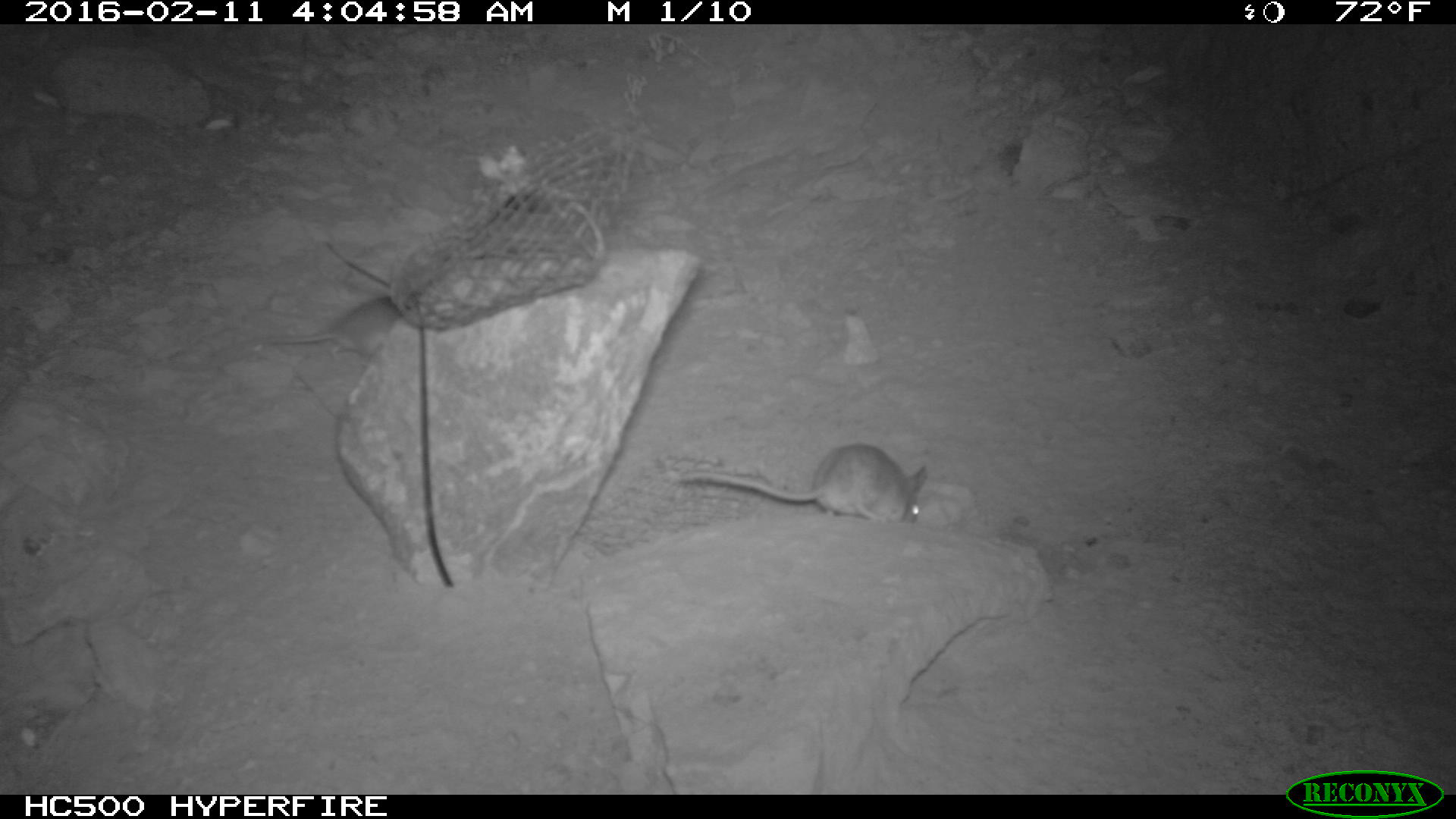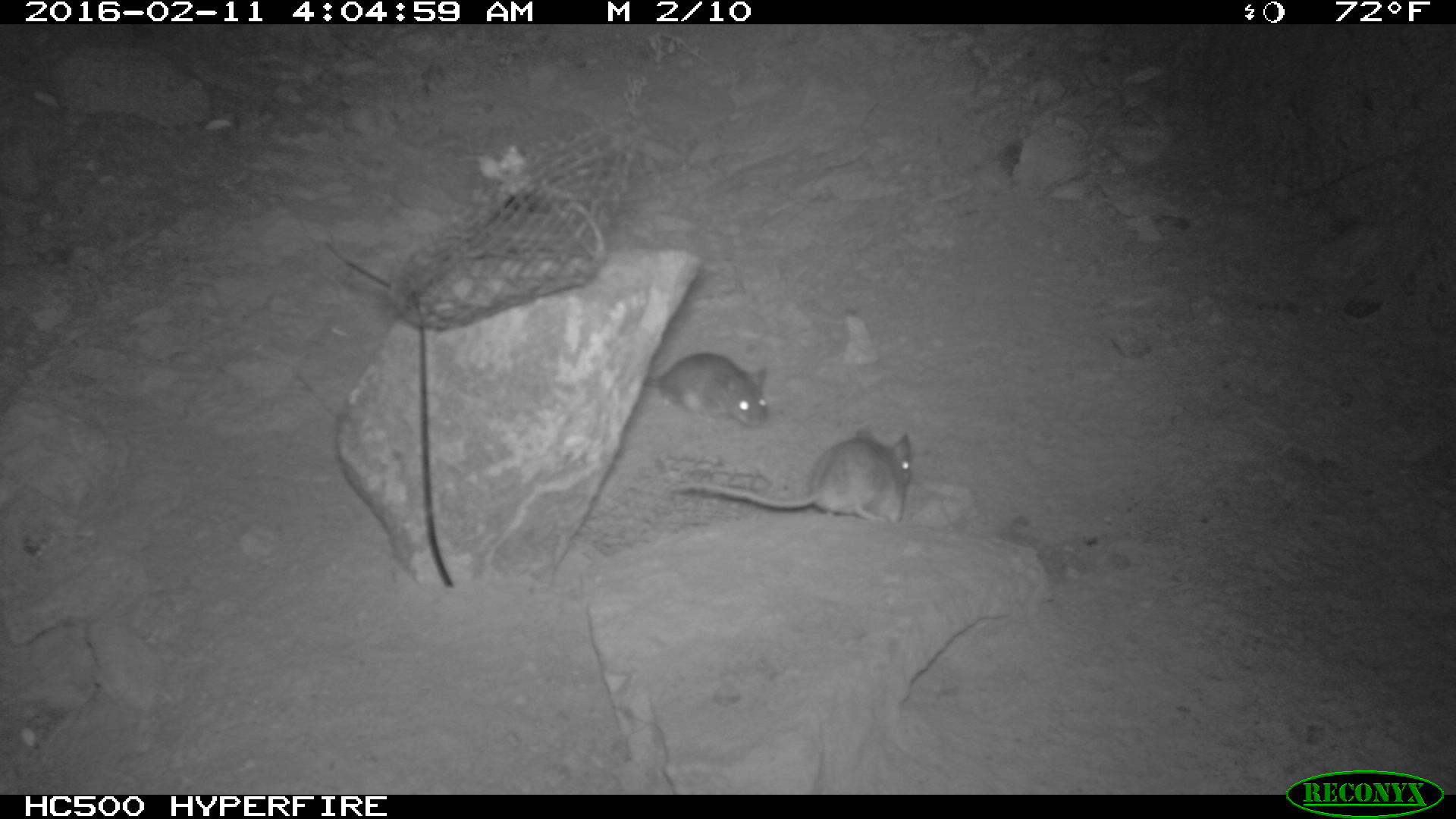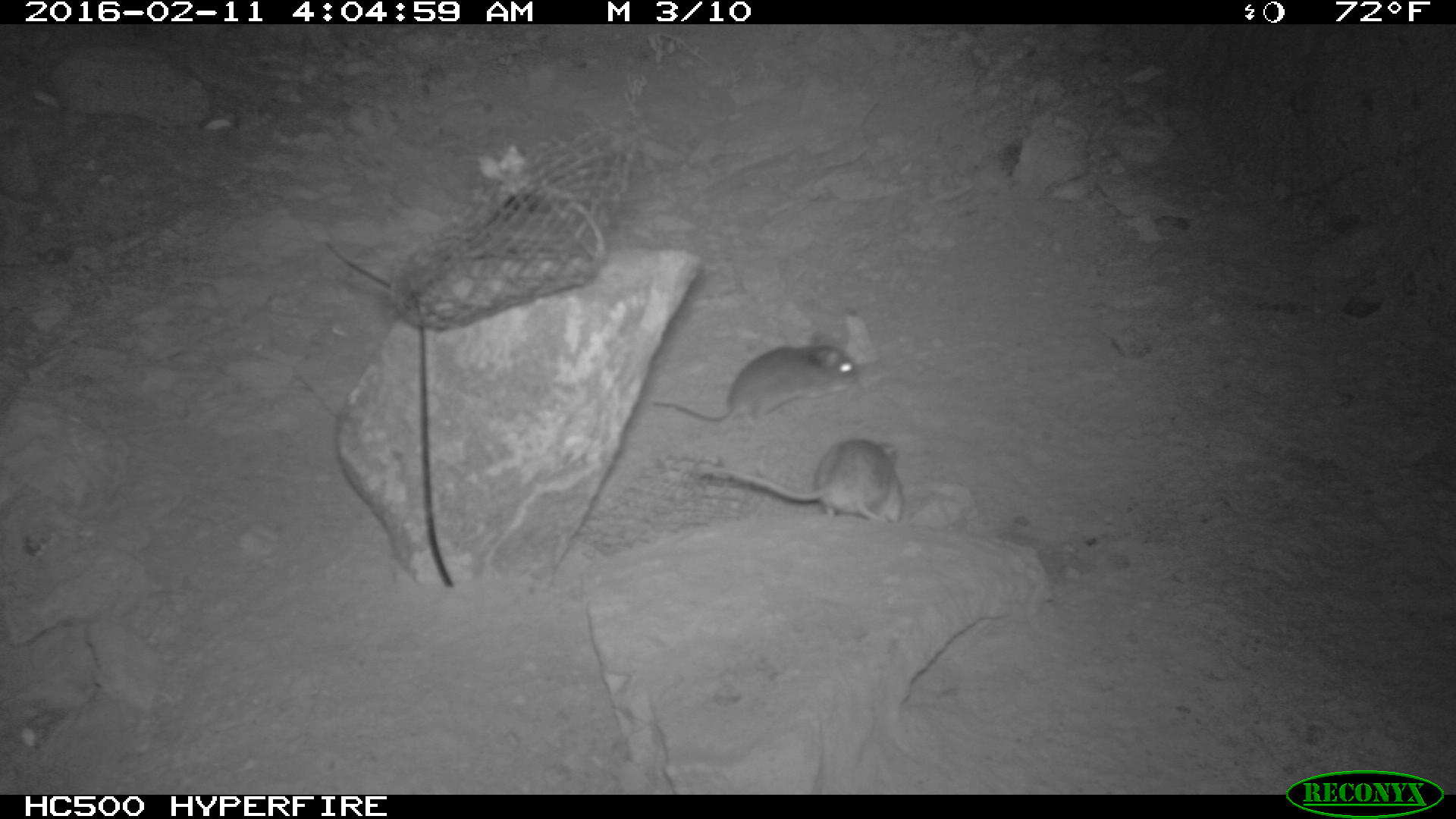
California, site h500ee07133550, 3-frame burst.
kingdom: Animalia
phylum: Chordata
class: Mammalia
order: Rodentia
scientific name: Rodentia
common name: rodent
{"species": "rodent (Rodentia)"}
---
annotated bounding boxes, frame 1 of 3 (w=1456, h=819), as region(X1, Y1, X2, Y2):
rodent: region(670, 442, 927, 526); region(267, 293, 403, 369)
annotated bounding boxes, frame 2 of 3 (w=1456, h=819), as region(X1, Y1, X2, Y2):
rodent: region(671, 425, 912, 527); region(642, 350, 770, 431)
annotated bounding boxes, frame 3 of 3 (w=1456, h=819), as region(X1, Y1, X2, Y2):
rodent: region(651, 326, 857, 427); region(695, 439, 905, 522)